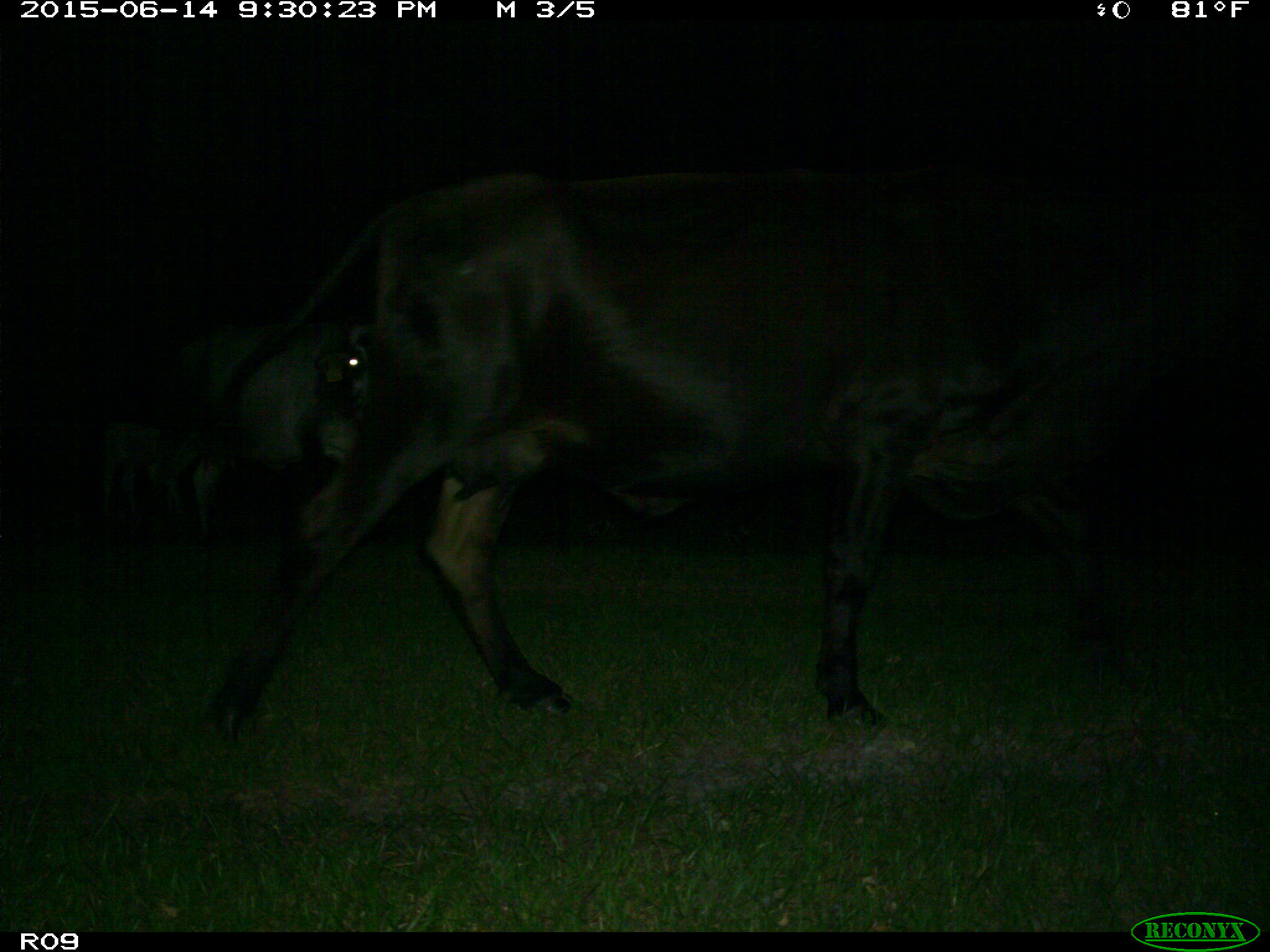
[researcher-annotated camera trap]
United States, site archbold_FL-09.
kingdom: Animalia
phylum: Chordata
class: Mammalia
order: Artiodactyla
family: Bovidae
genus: Bos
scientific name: Bos taurus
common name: domestic cow